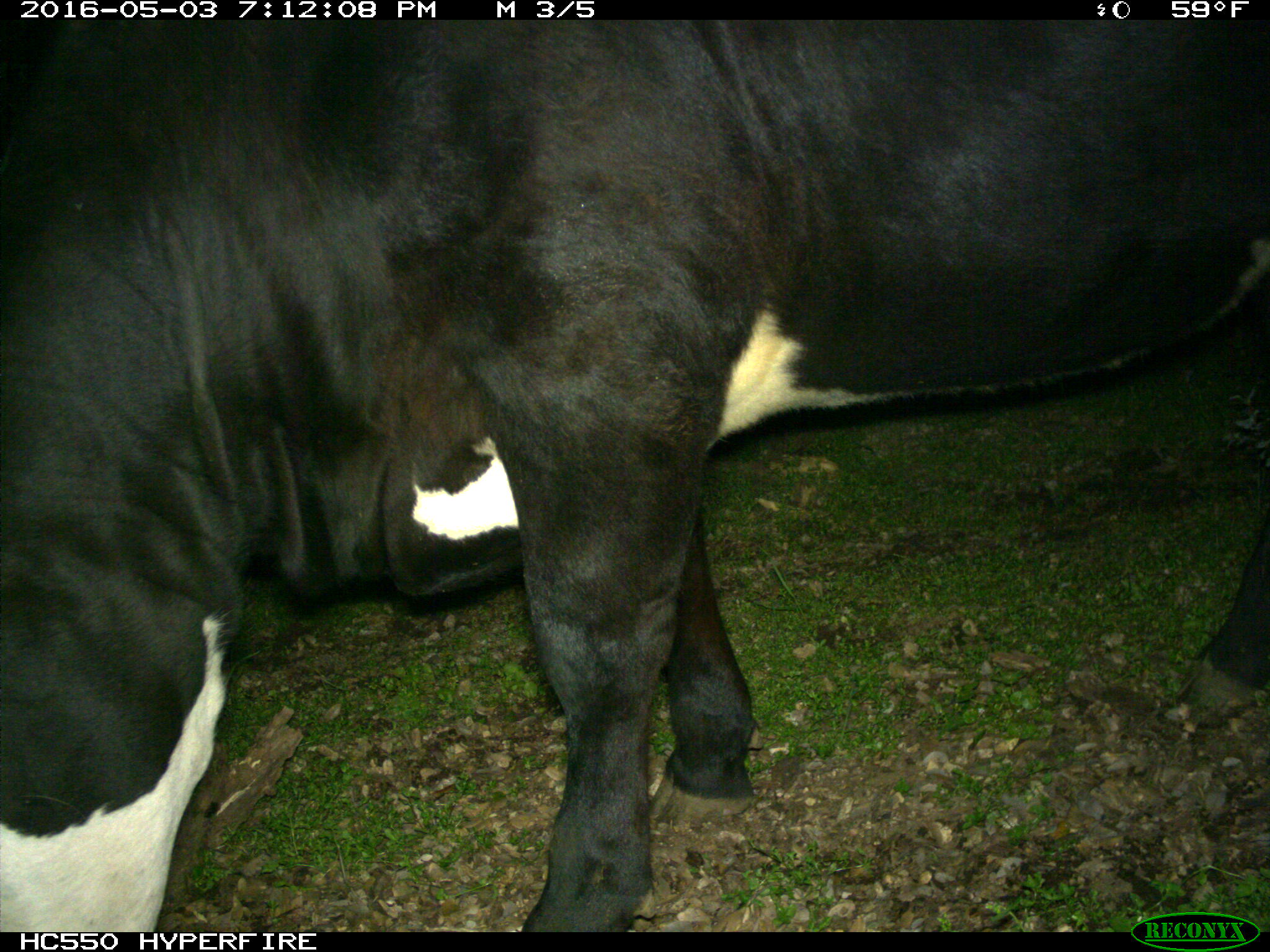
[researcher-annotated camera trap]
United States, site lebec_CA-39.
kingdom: Animalia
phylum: Chordata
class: Mammalia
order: Artiodactyla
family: Bovidae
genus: Bos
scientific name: Bos taurus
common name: domestic cow